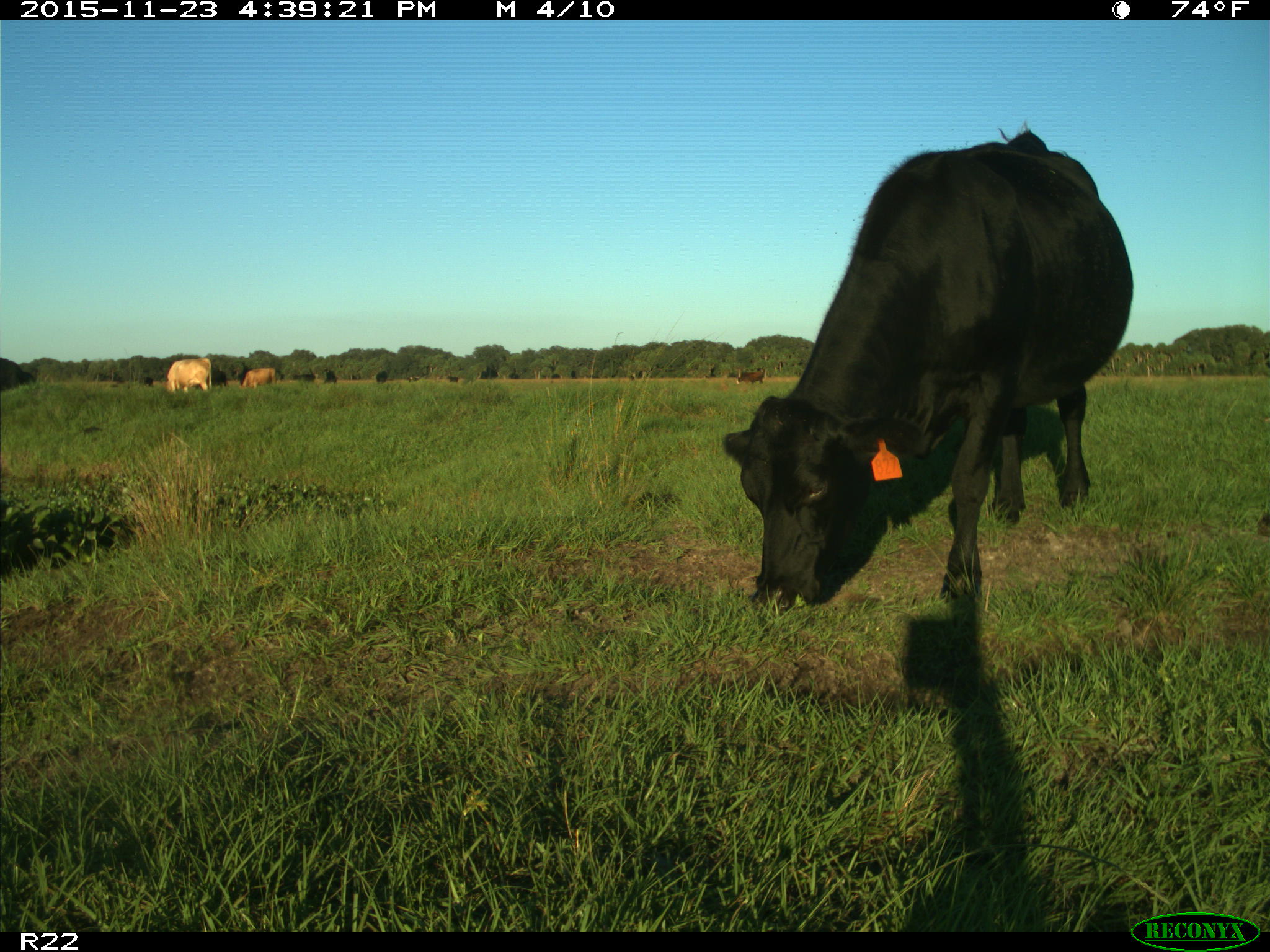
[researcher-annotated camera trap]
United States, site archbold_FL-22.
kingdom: Animalia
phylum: Chordata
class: Mammalia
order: Artiodactyla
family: Bovidae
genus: Bos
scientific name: Bos taurus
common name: domestic cow